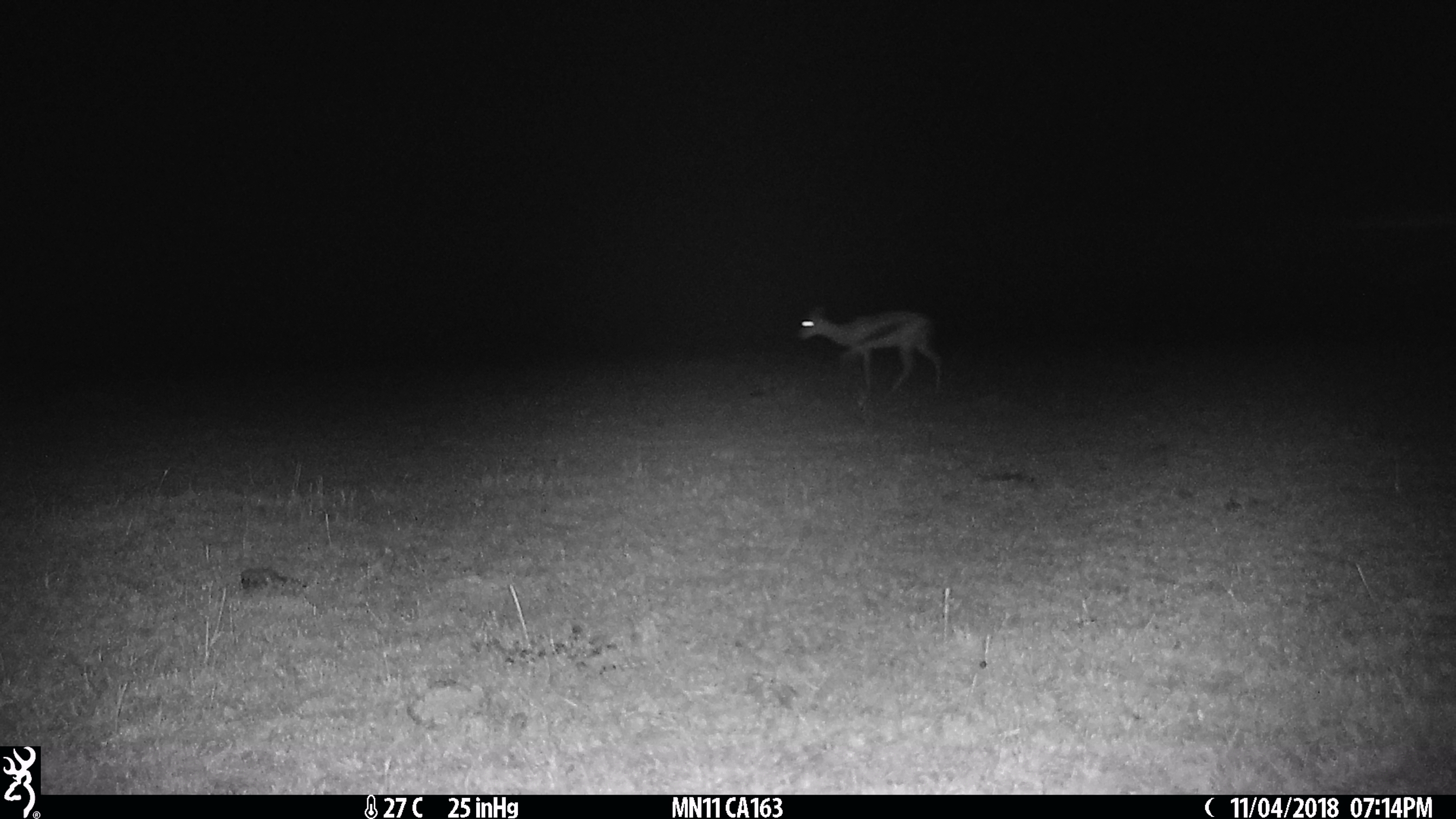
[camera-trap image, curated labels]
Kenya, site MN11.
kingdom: Animalia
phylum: Chordata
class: Mammalia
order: Artiodactyla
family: Bovidae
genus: Eudorcas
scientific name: Eudorcas thomsonii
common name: thomon's gazelle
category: gazelle thomsons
Gazelle thomsons (thomon's gazelle) (Eudorcas thomsonii).